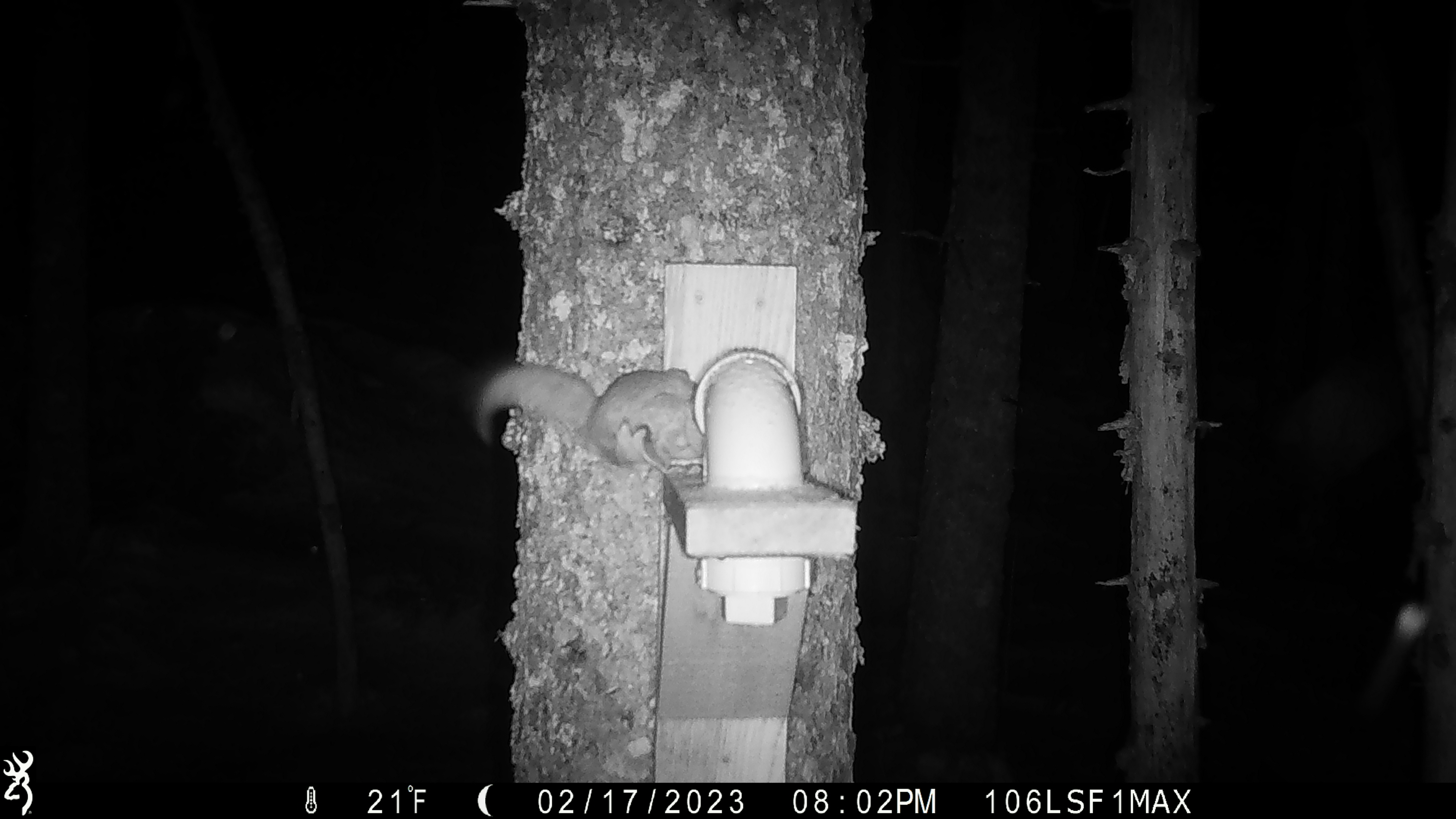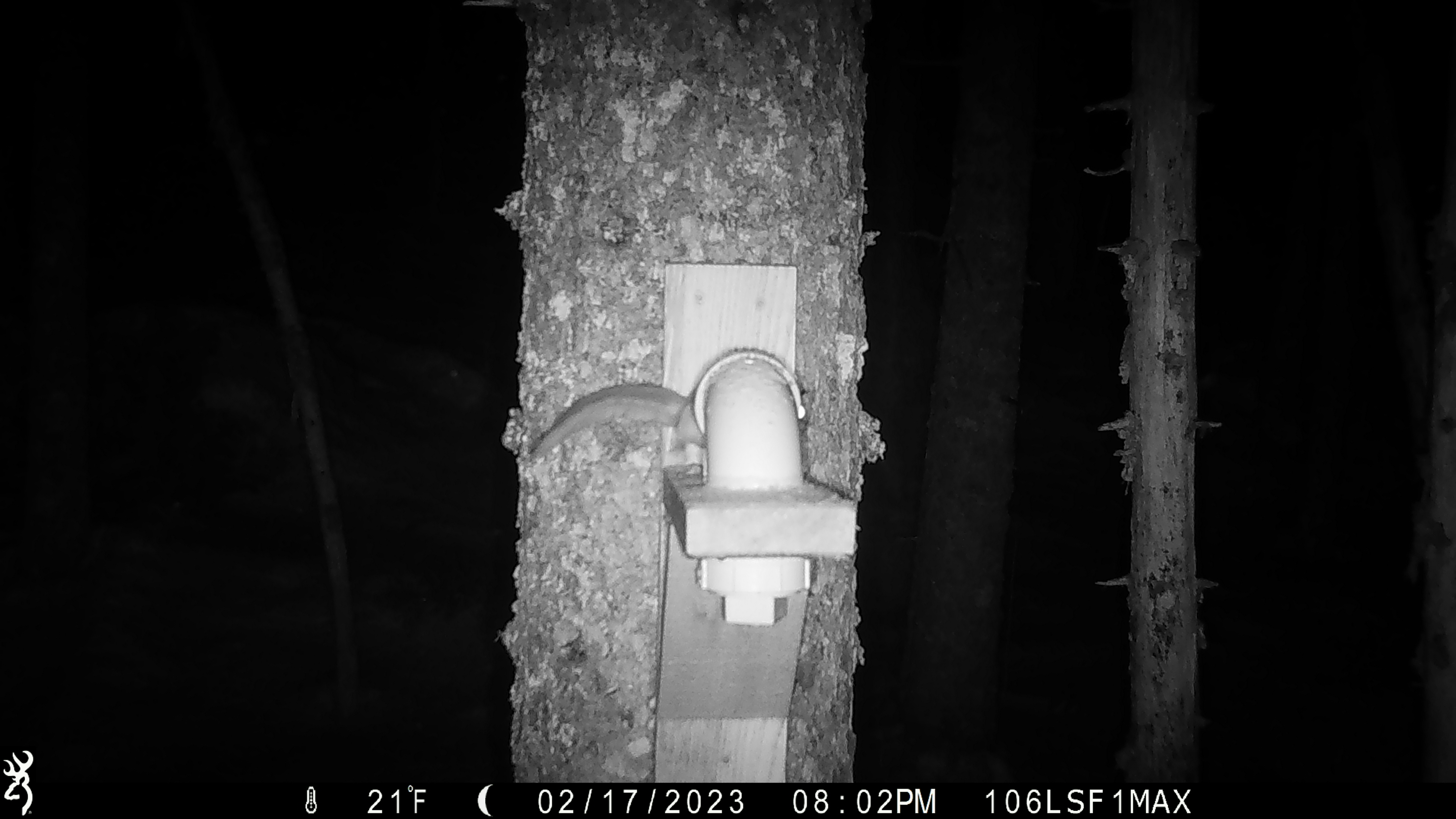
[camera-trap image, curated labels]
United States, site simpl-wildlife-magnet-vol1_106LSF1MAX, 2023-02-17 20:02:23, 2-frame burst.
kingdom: Animalia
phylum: Chordata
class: Mammalia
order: Rodentia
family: Sciuridae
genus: Glaucomys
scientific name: Glaucomys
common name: flying squirrel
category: flying squirrel sp.